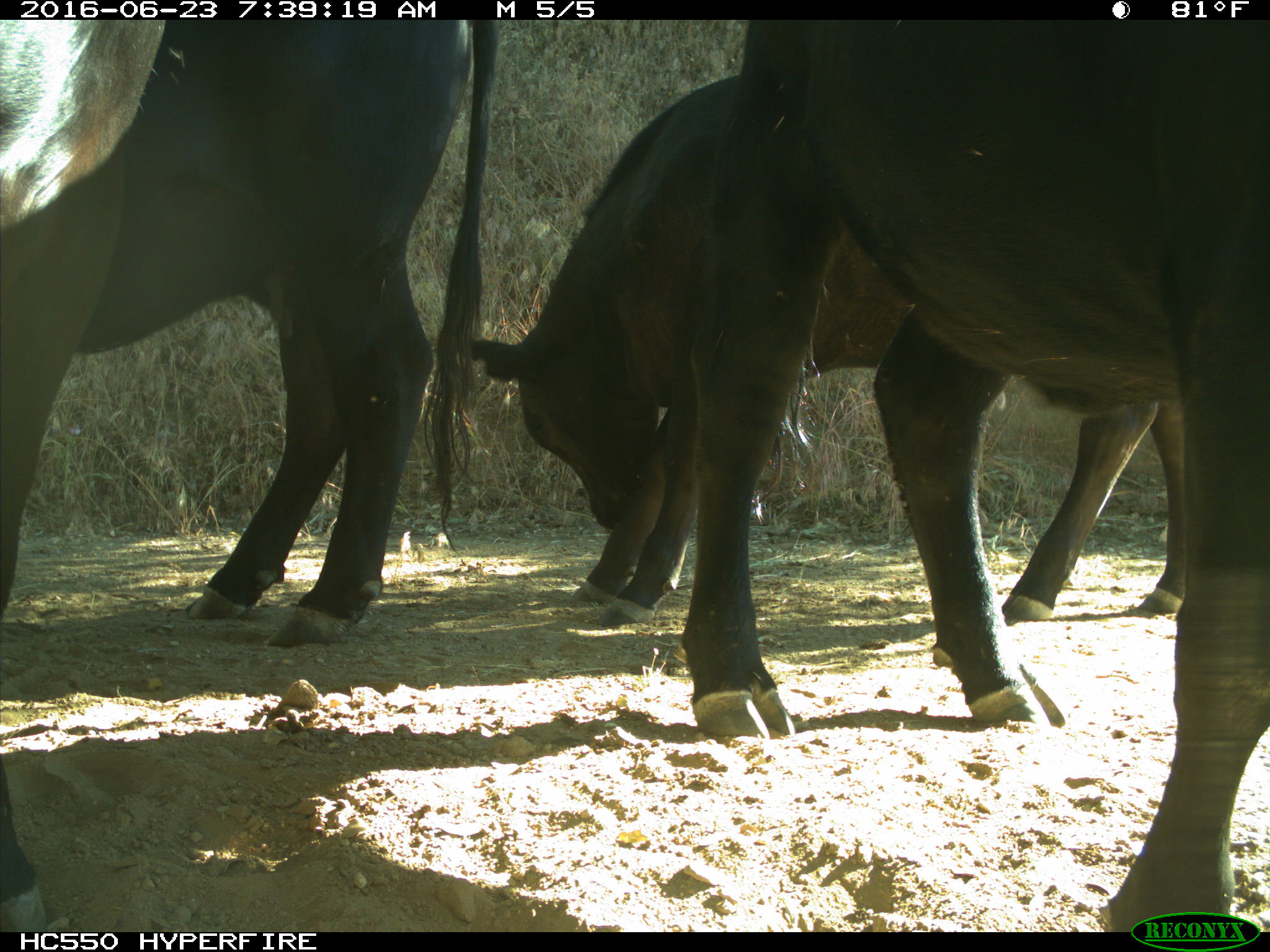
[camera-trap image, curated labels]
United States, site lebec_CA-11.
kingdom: Animalia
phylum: Chordata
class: Mammalia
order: Artiodactyla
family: Bovidae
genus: Bos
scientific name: Bos taurus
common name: domestic cow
Bos taurus (domestic cow).